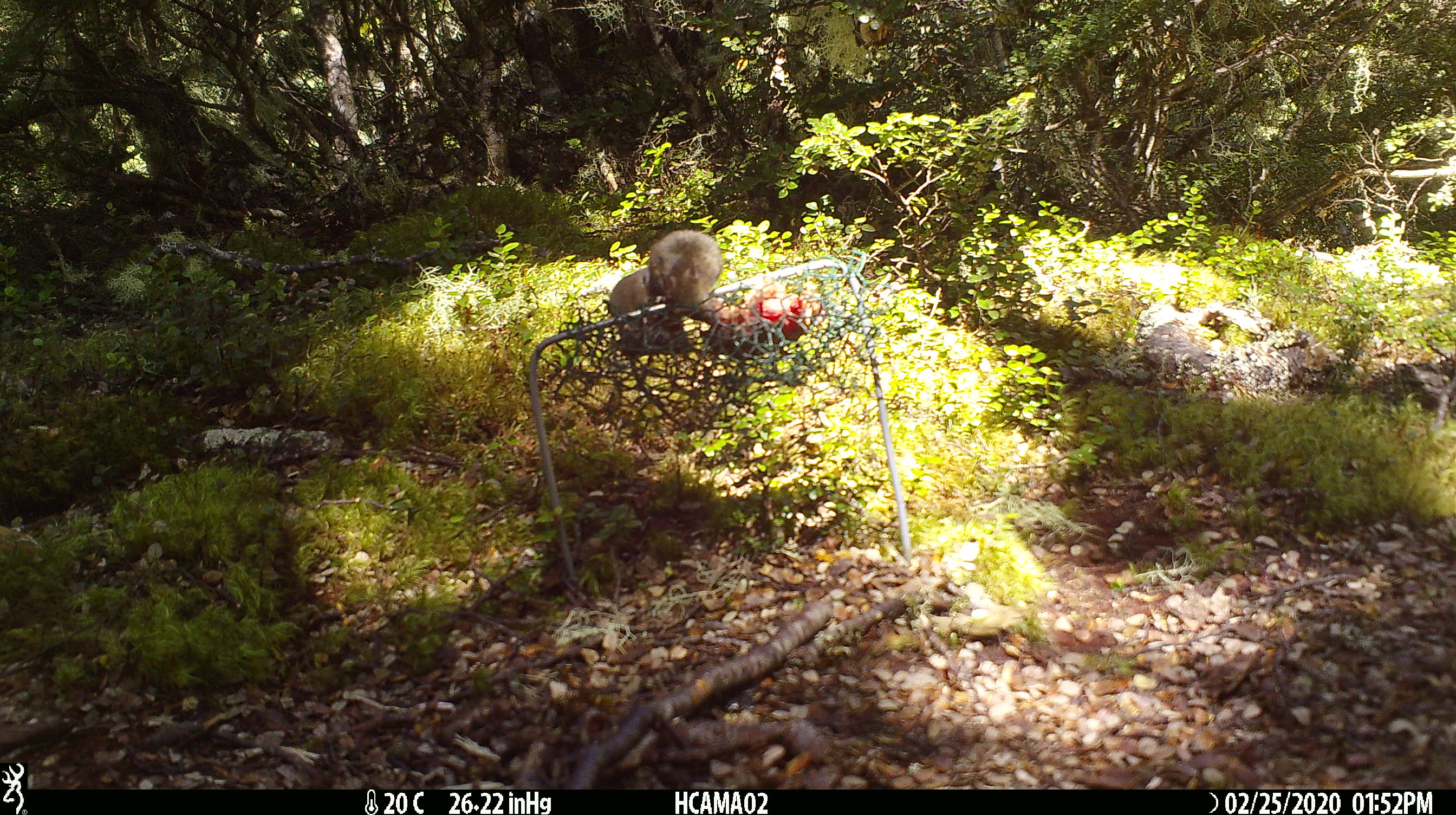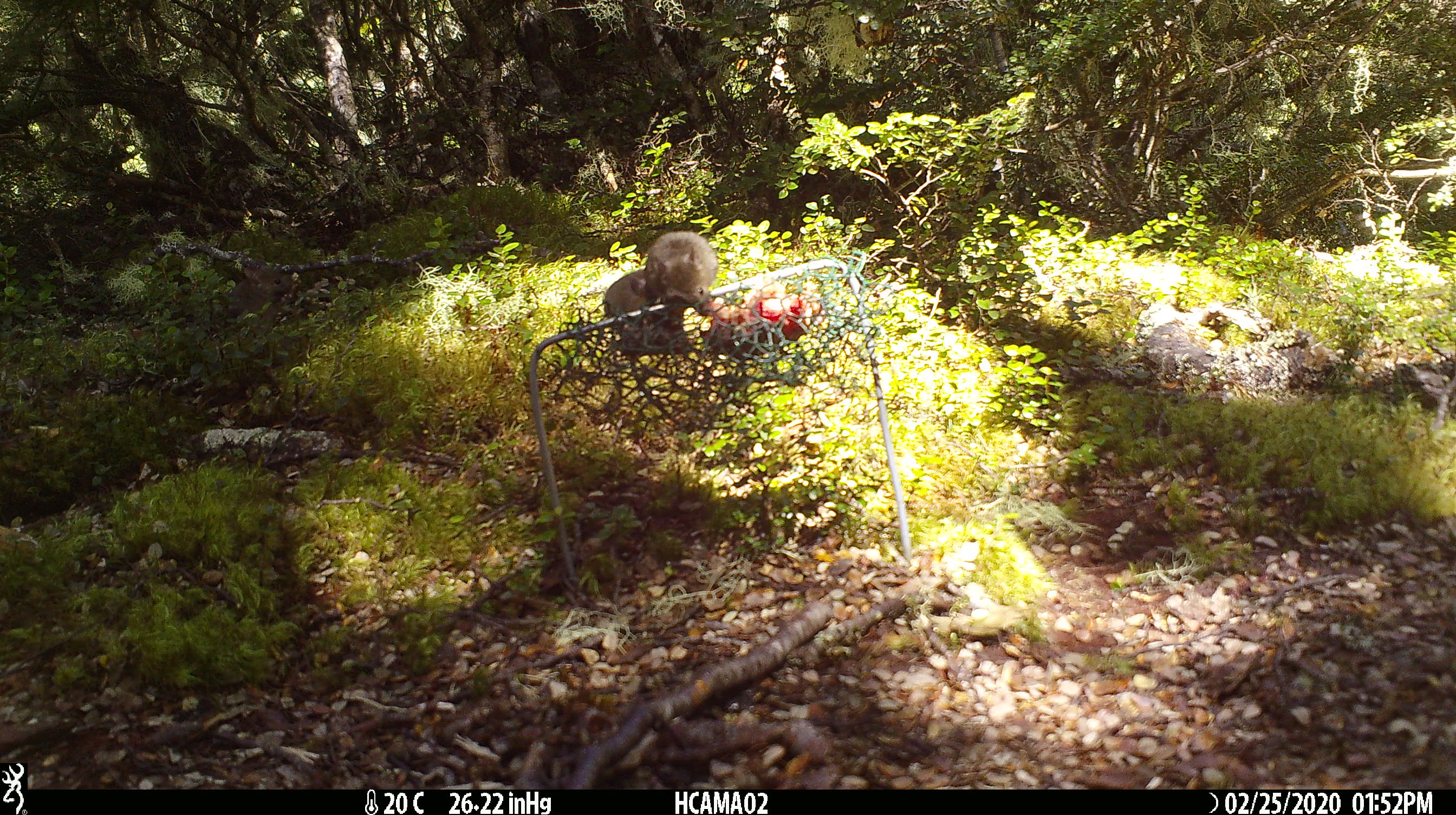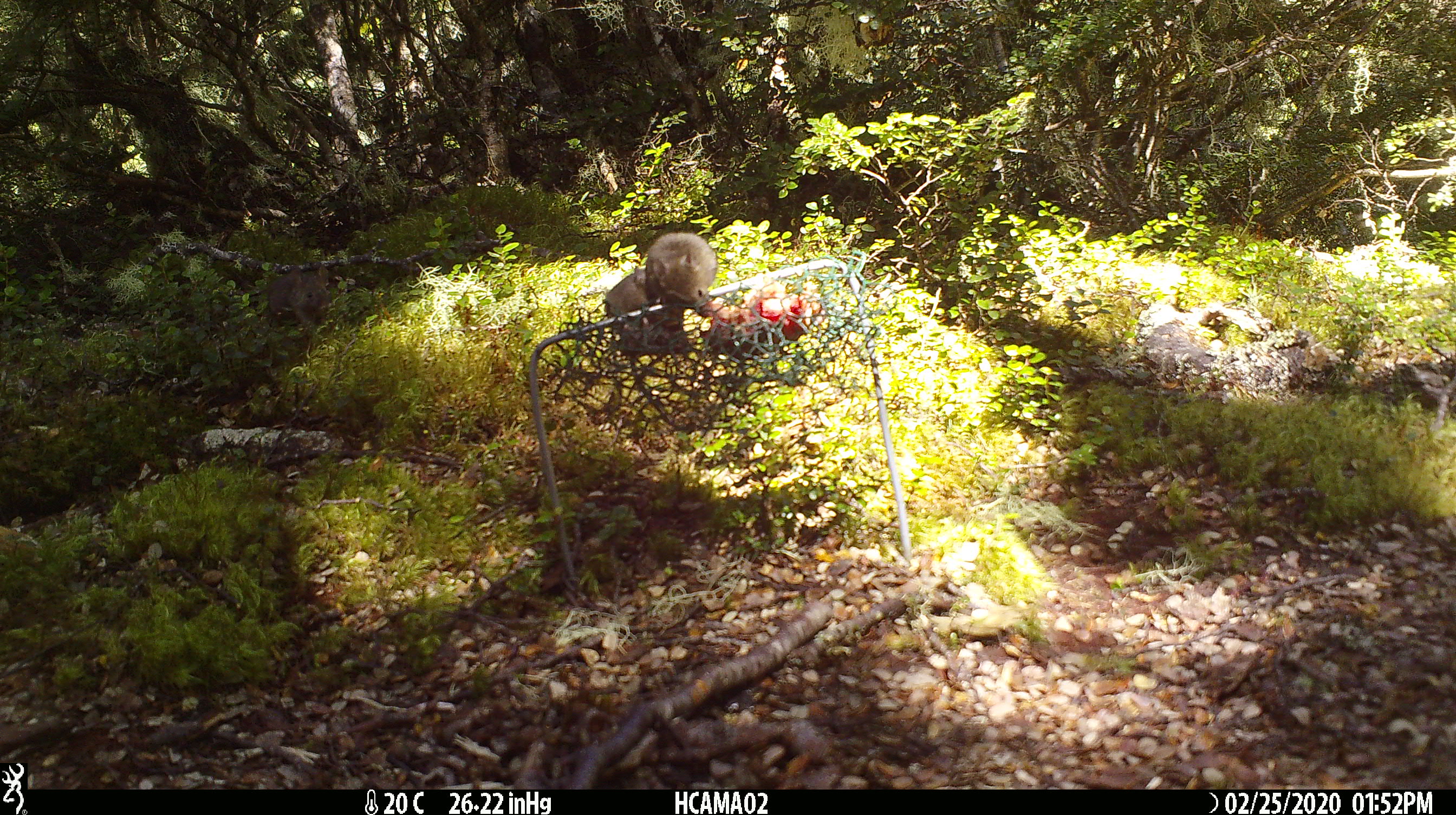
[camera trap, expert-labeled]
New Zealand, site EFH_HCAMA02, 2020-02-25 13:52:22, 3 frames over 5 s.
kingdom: Animalia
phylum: Chordata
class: Mammalia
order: Rodentia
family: Muridae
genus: Mus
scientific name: Mus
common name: mouse